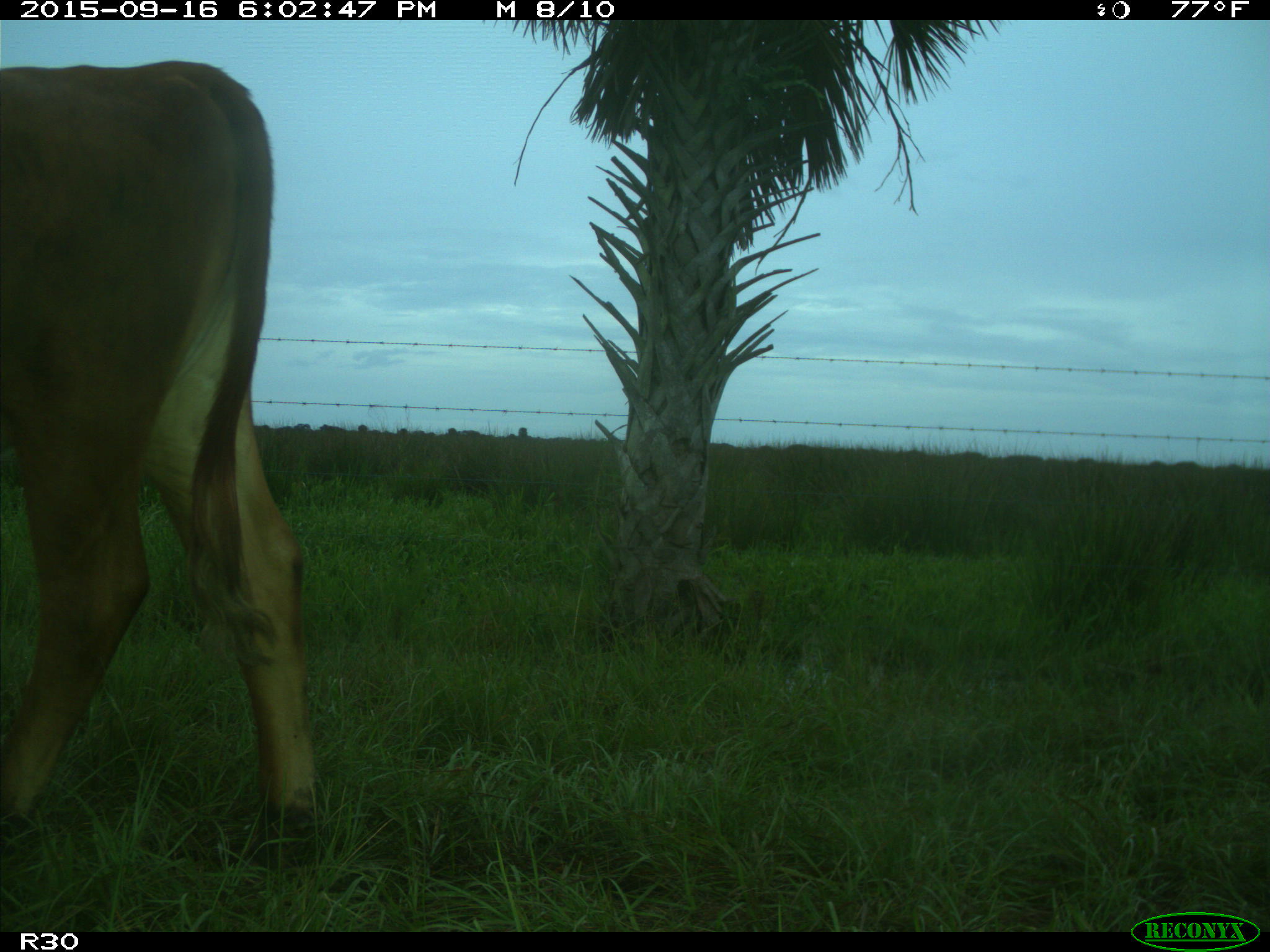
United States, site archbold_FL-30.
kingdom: Animalia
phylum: Chordata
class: Mammalia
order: Artiodactyla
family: Bovidae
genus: Bos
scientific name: Bos taurus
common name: domestic cow